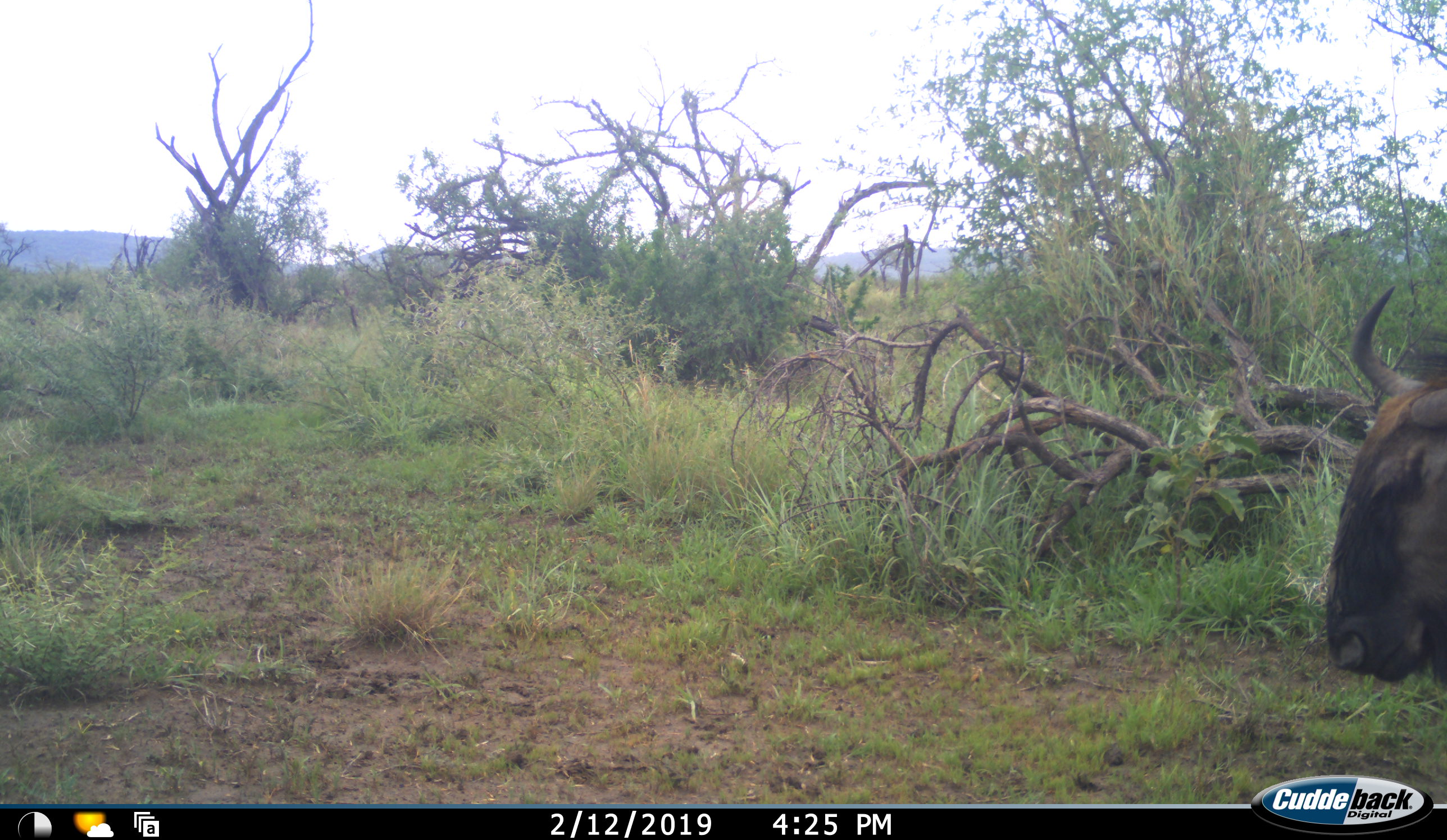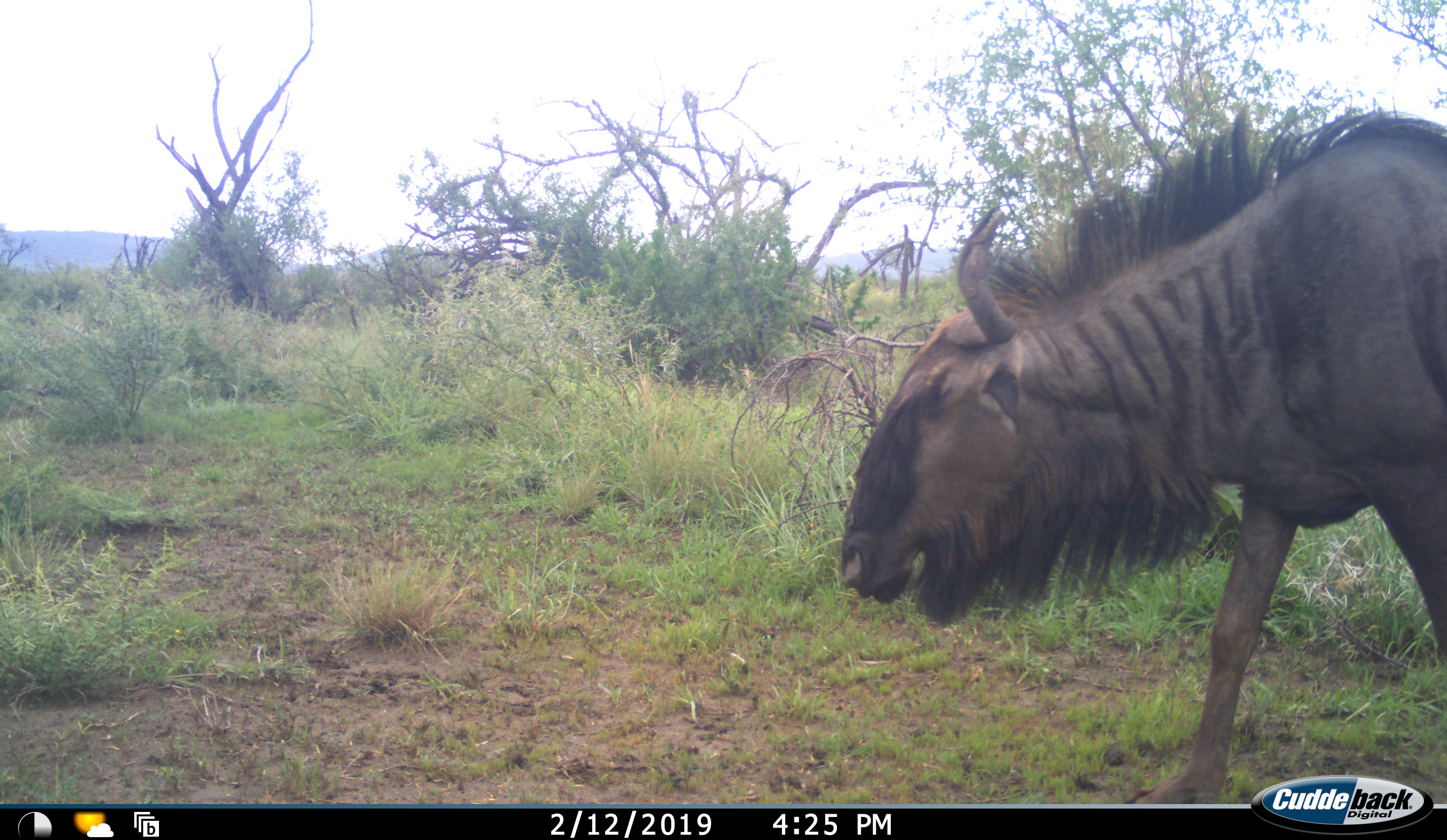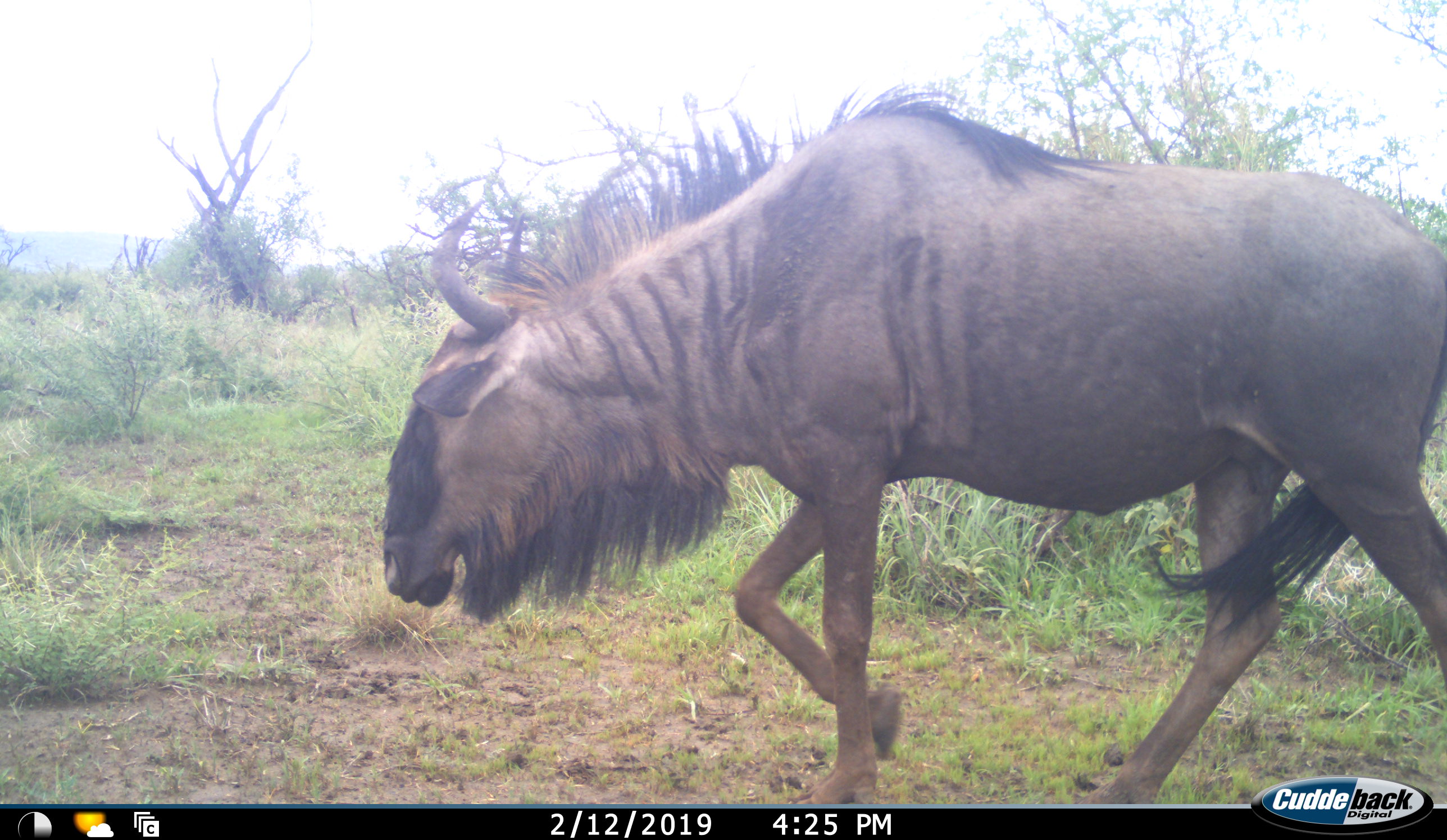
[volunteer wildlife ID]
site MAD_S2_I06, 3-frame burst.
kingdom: Animalia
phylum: Chordata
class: Mammalia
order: Artiodactyla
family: Bovidae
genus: Connochaetes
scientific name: Connochaetes taurinus taurinus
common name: blue wildebeest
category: wildebeestblue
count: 1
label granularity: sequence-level